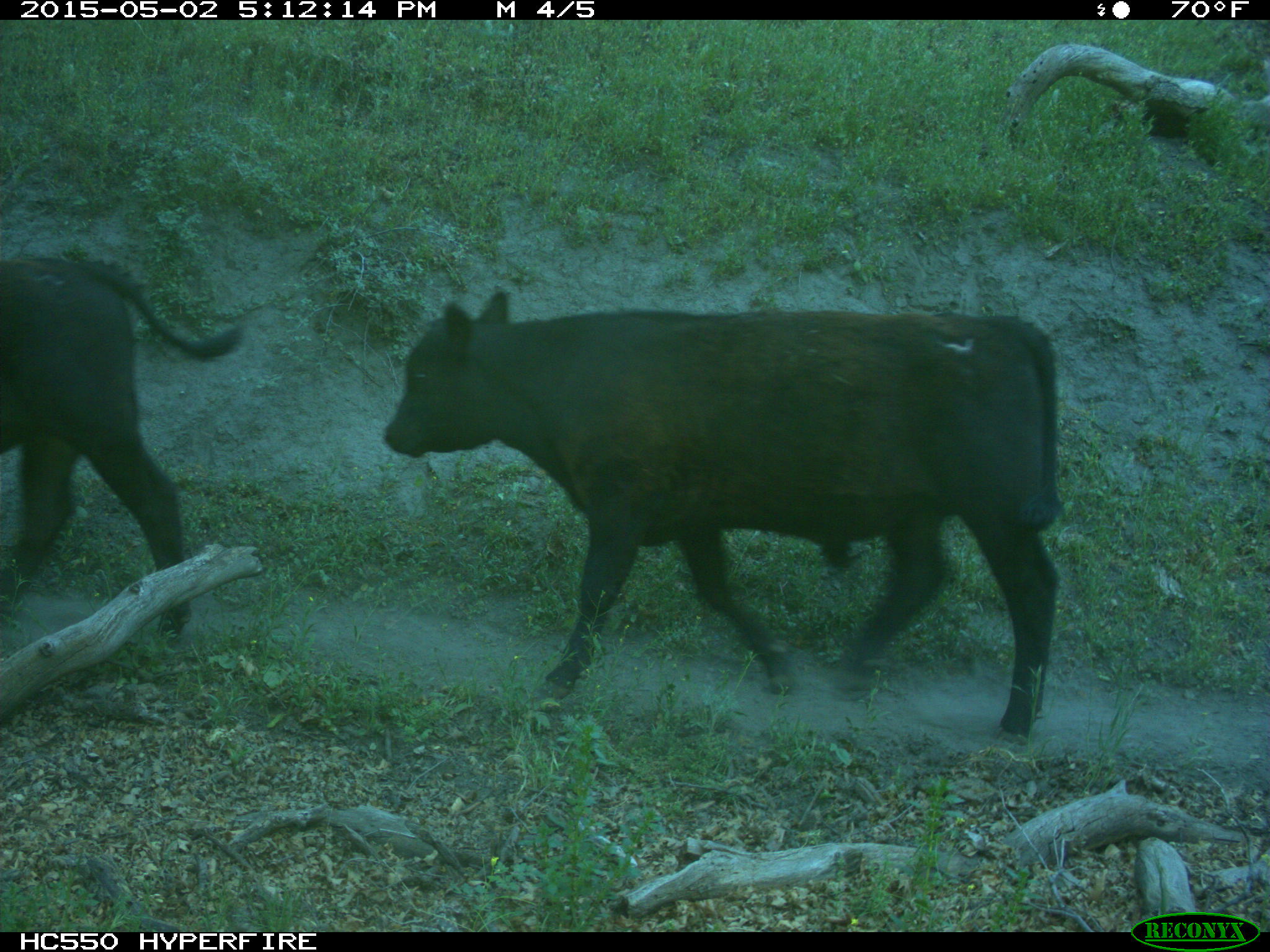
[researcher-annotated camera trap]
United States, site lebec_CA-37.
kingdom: Animalia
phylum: Chordata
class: Mammalia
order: Artiodactyla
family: Bovidae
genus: Bos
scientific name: Bos taurus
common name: domestic cow